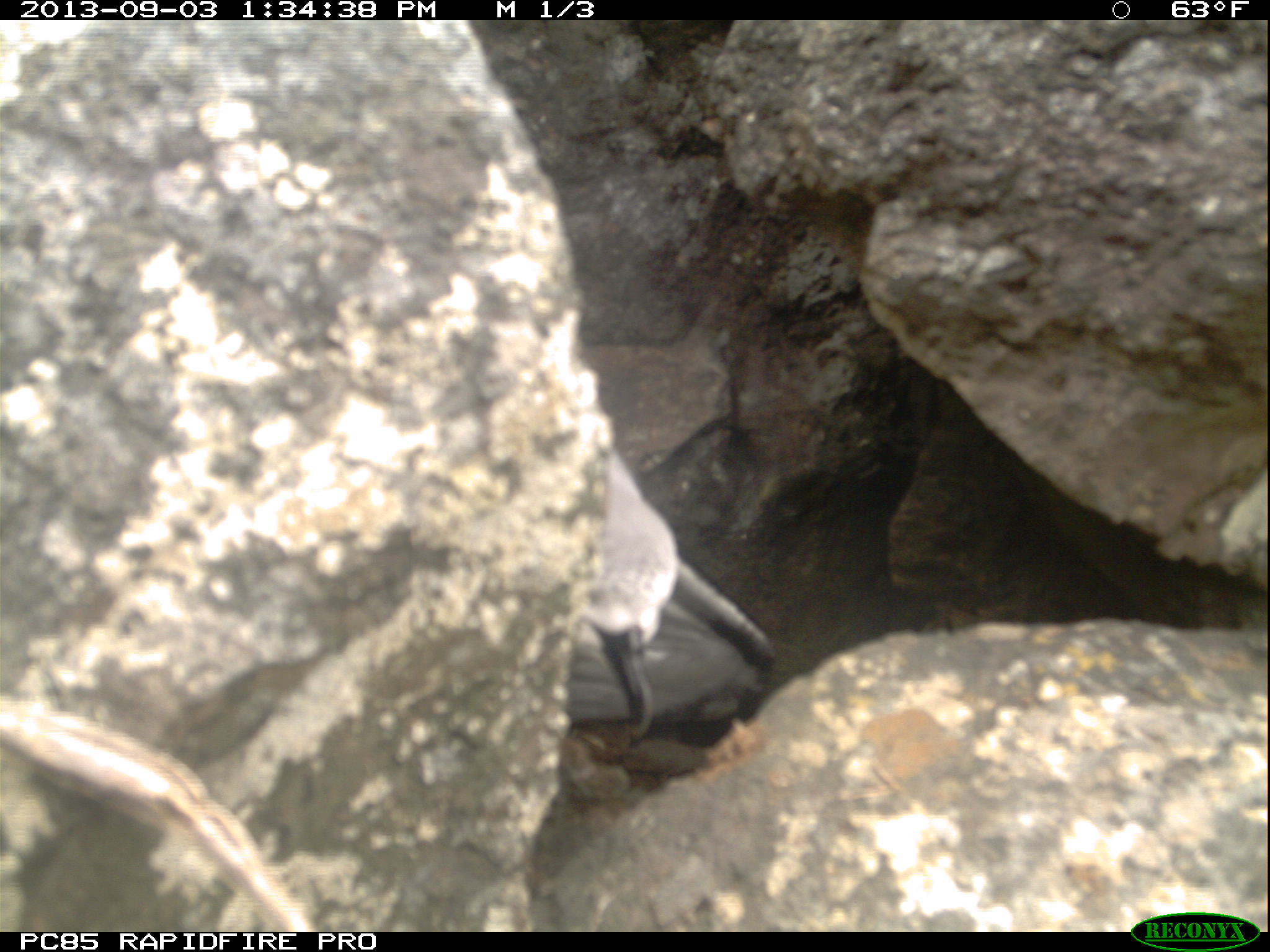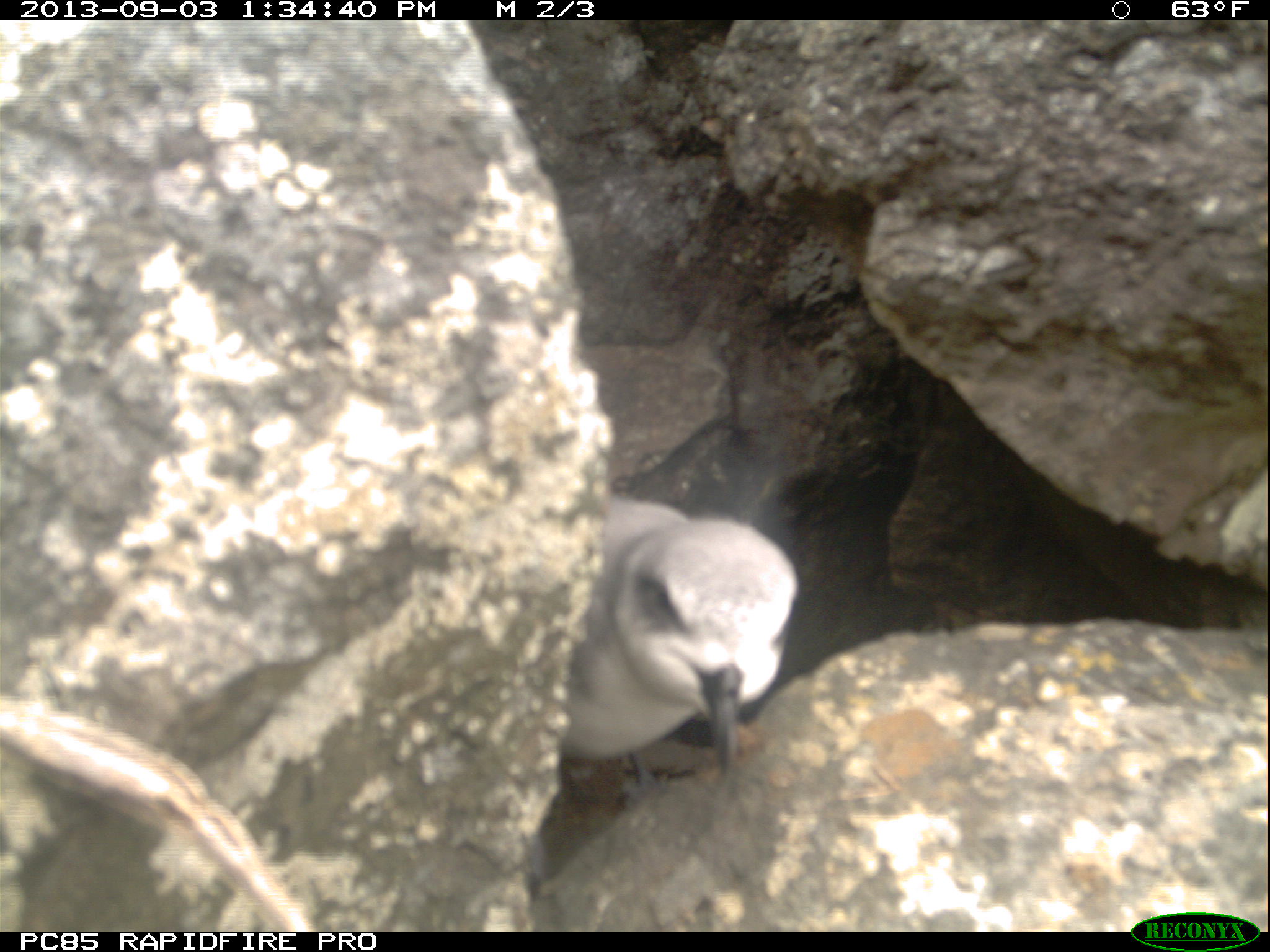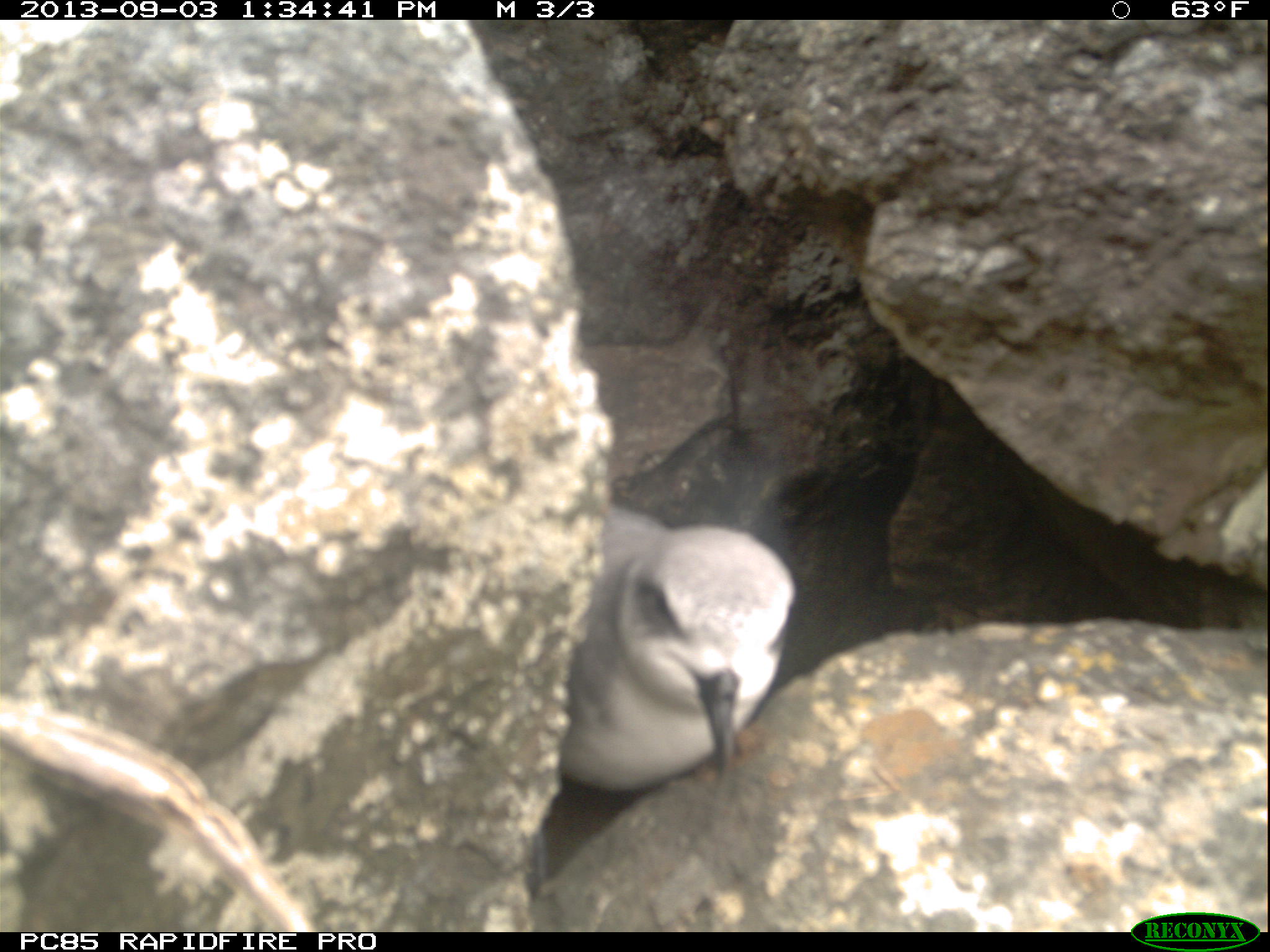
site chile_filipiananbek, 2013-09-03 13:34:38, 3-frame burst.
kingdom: Animalia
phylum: Chordata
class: Aves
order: Procellariiformes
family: Procellariidae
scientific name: Procellariidae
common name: petrel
Petrel (Procellariidae).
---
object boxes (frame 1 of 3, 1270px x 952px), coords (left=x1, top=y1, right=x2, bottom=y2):
petrel: (left=556, top=428, right=775, bottom=746)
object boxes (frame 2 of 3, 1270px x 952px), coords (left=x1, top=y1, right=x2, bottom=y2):
petrel: (left=561, top=496, right=799, bottom=782)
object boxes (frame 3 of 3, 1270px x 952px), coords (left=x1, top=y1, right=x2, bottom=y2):
petrel: (left=551, top=491, right=809, bottom=808)